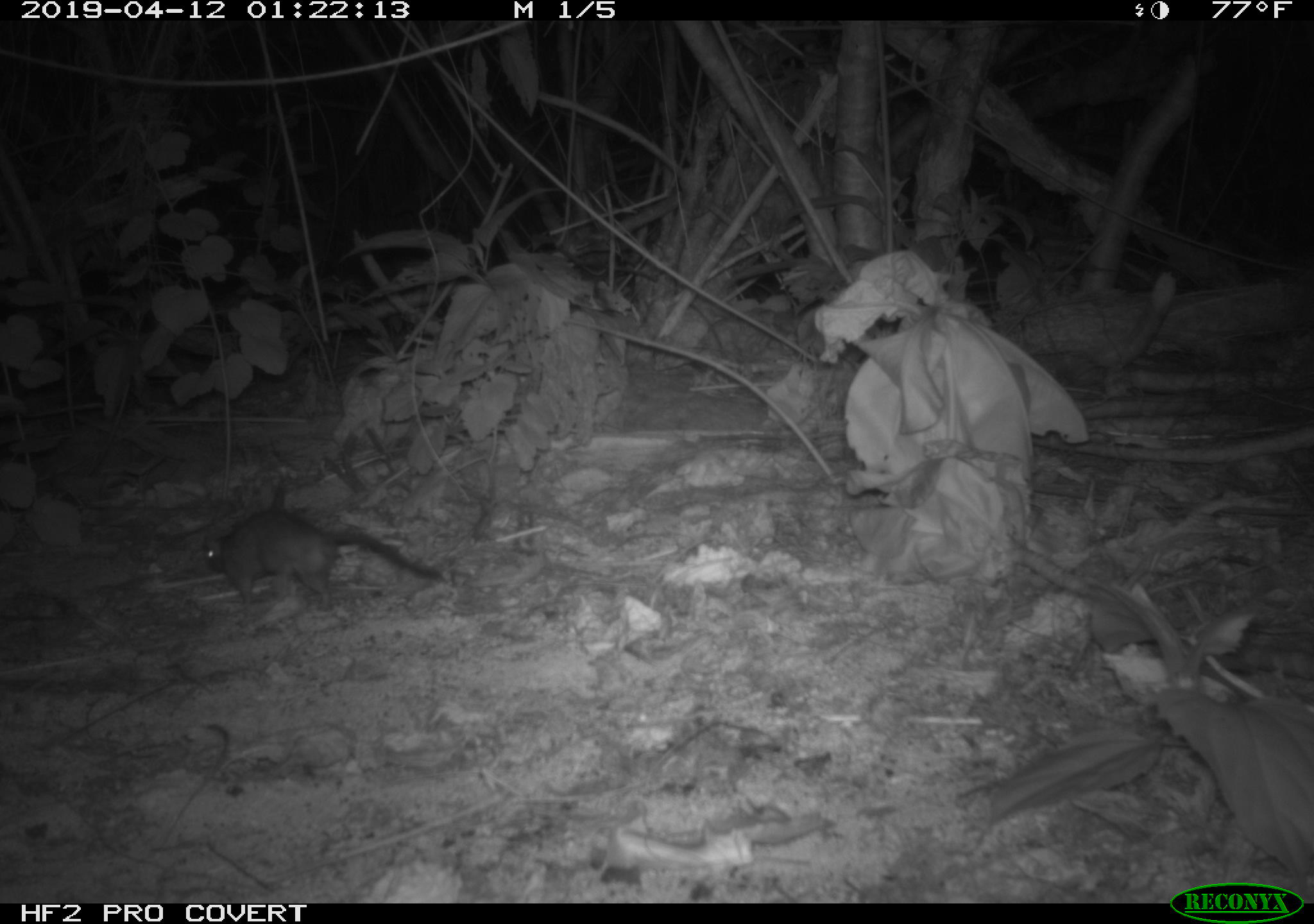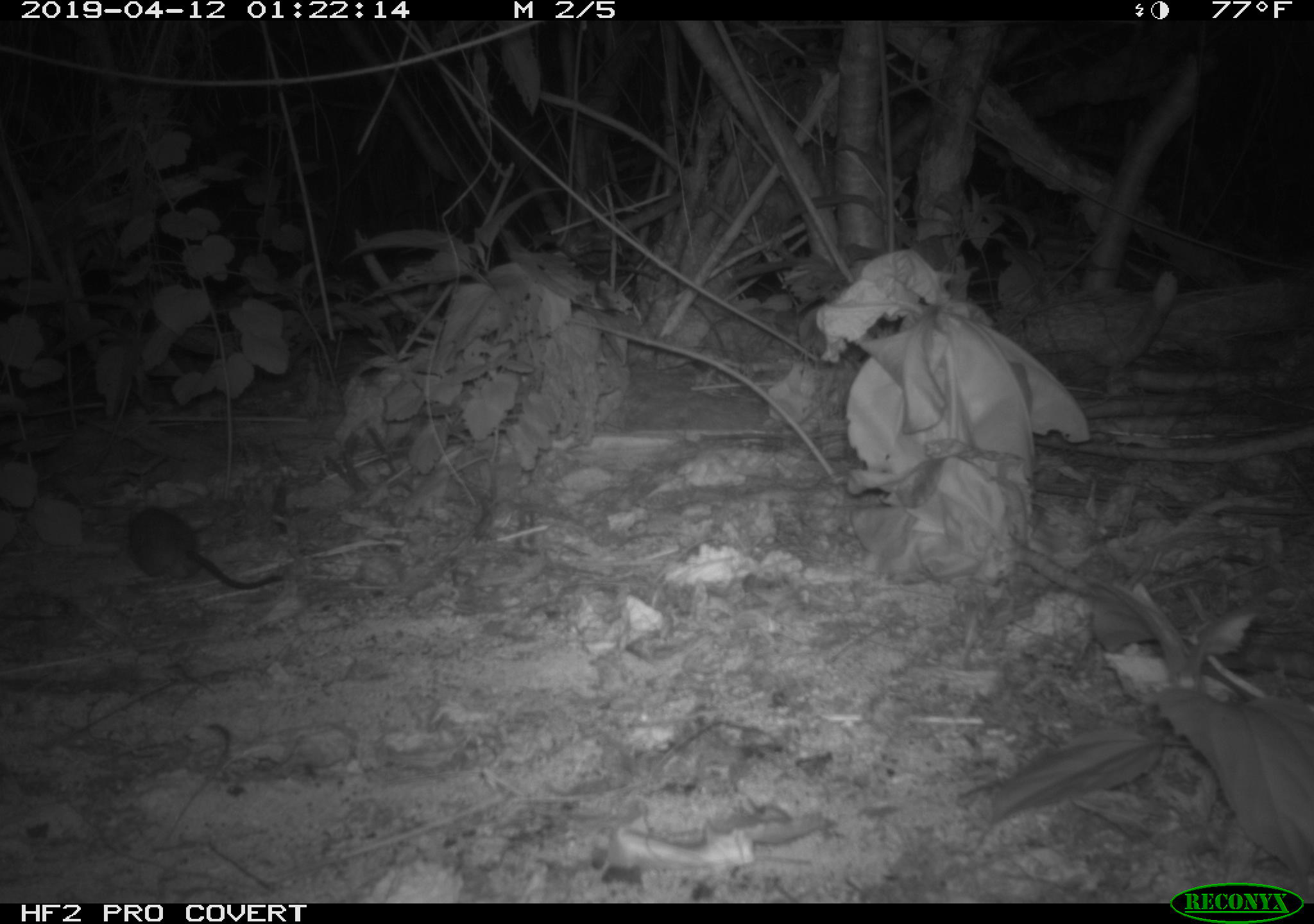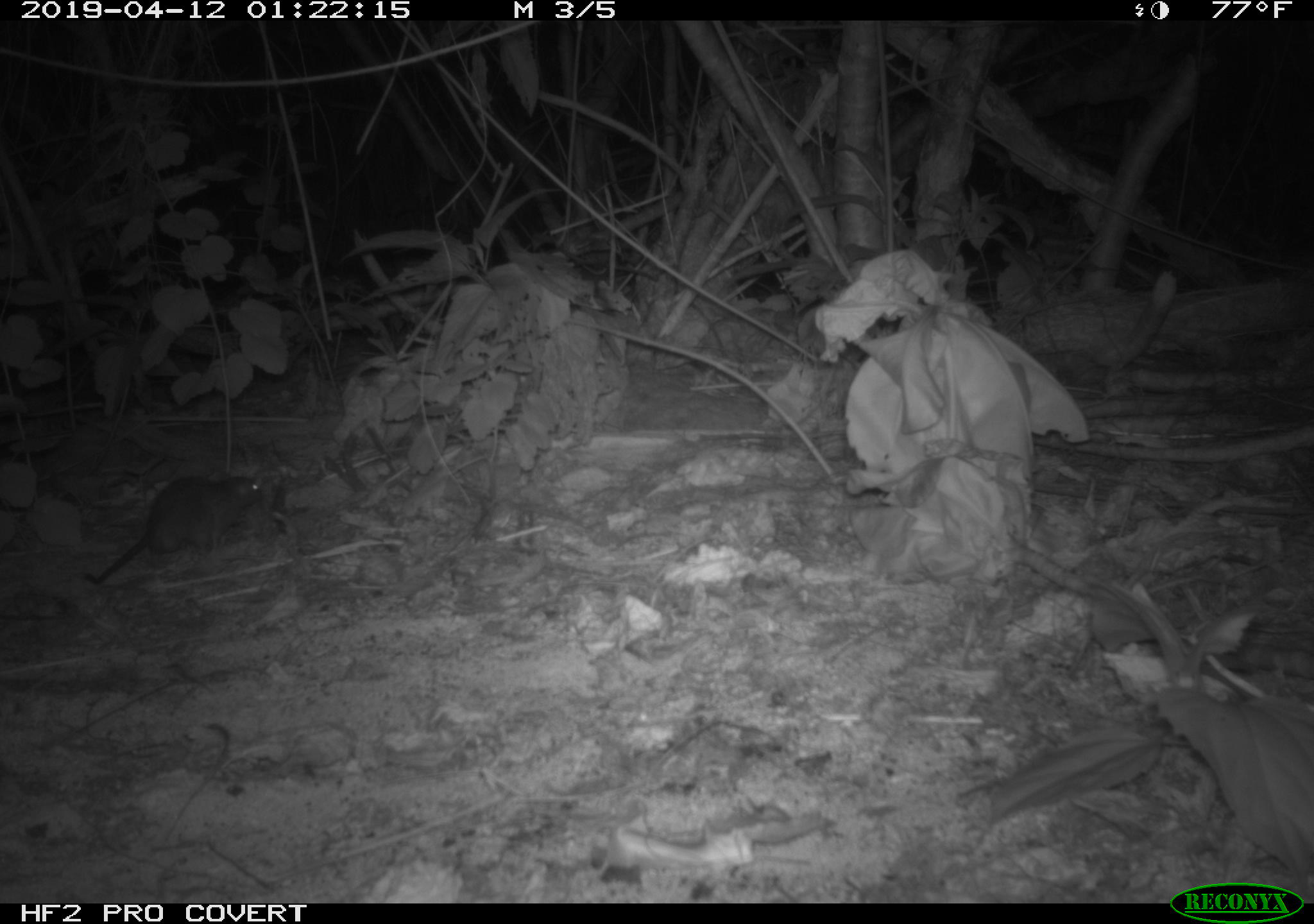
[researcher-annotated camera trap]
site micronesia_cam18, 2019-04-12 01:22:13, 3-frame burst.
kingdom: Animalia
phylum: Chordata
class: Mammalia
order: Rodentia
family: Muridae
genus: Rattus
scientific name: Rattus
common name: rat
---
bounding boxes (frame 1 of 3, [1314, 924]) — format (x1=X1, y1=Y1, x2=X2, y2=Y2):
rat: (x1=197, y1=498, x2=443, y2=613)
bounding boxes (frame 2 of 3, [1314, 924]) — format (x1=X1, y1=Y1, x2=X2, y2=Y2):
rat: (x1=122, y1=504, x2=278, y2=591)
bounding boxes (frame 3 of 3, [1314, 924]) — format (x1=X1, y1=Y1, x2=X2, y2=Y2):
rat: (x1=94, y1=470, x2=269, y2=585)